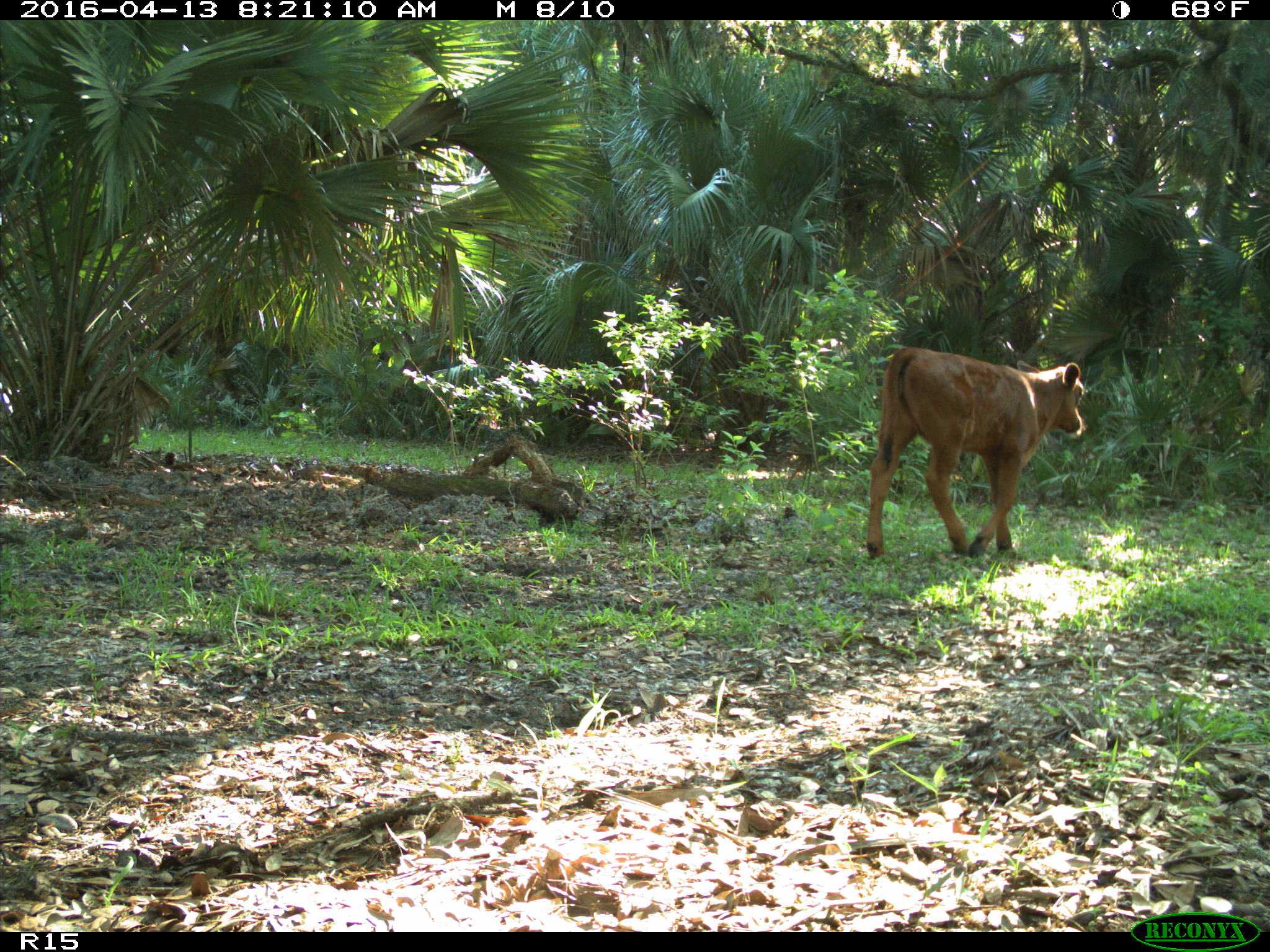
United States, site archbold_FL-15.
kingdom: Animalia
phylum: Chordata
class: Mammalia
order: Artiodactyla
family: Bovidae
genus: Bos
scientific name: Bos taurus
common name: domestic cow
Bos taurus (domestic cow).